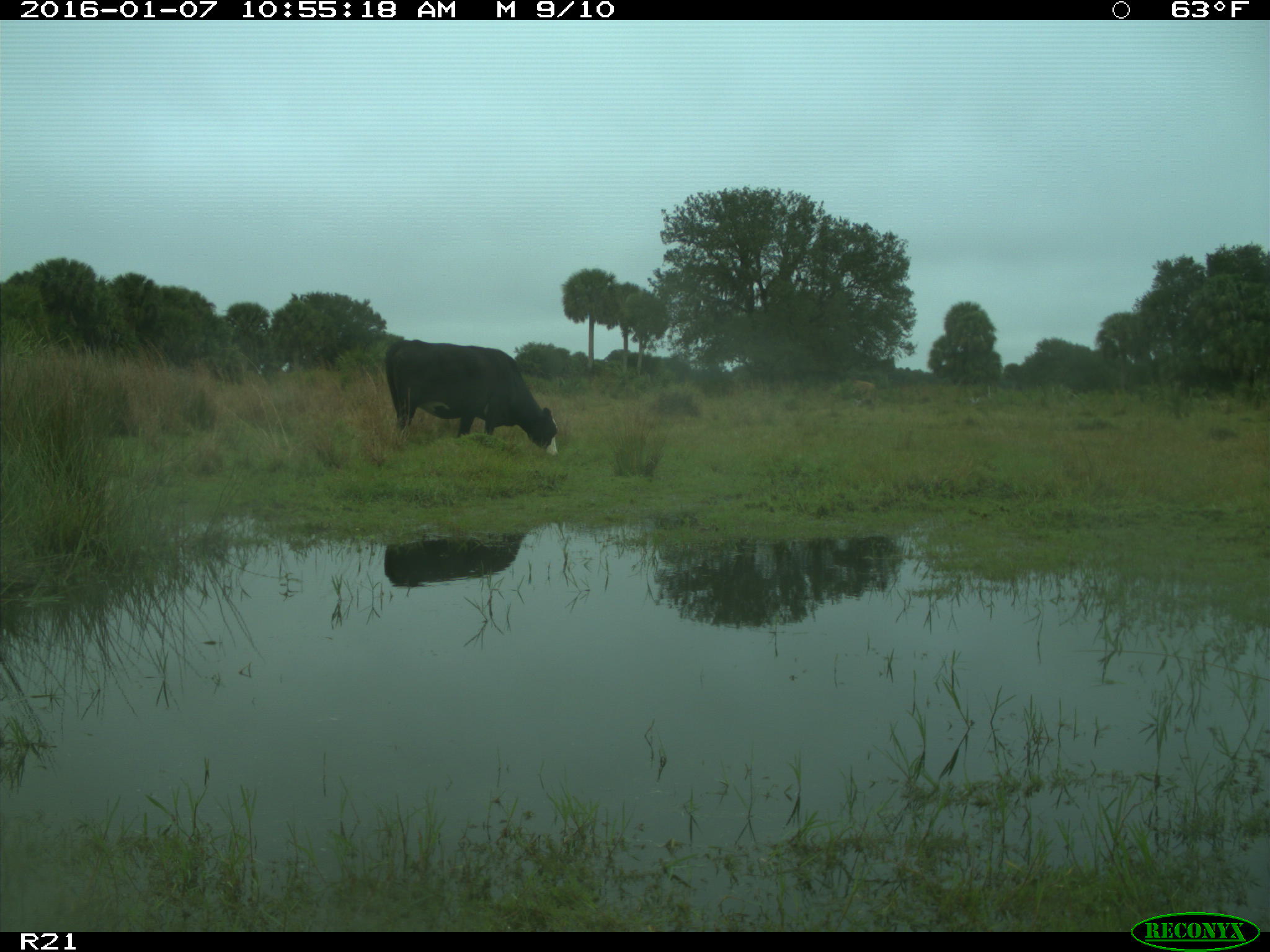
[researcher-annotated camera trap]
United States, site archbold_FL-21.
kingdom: Animalia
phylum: Chordata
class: Mammalia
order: Artiodactyla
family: Bovidae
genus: Bos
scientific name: Bos taurus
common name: domestic cow